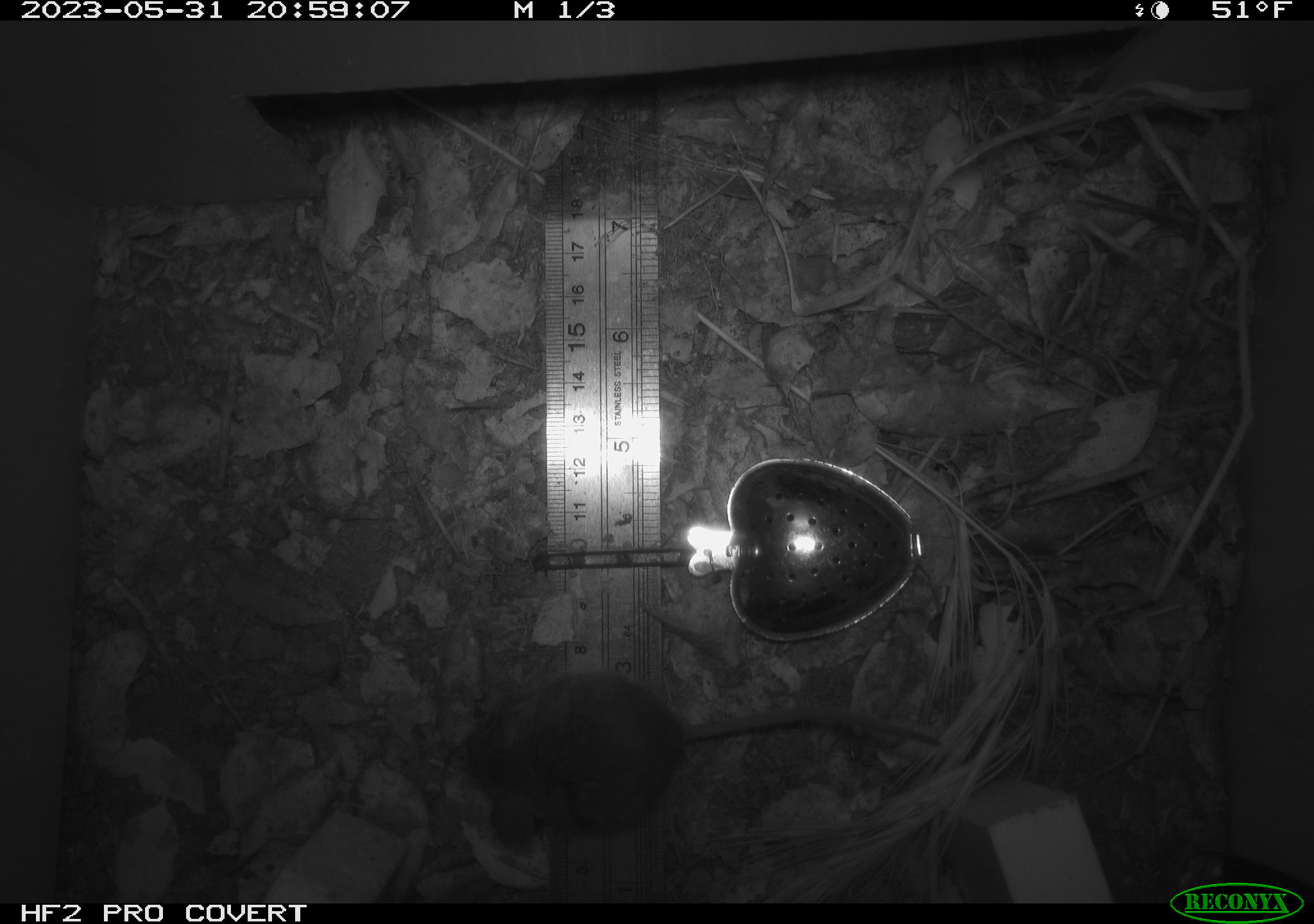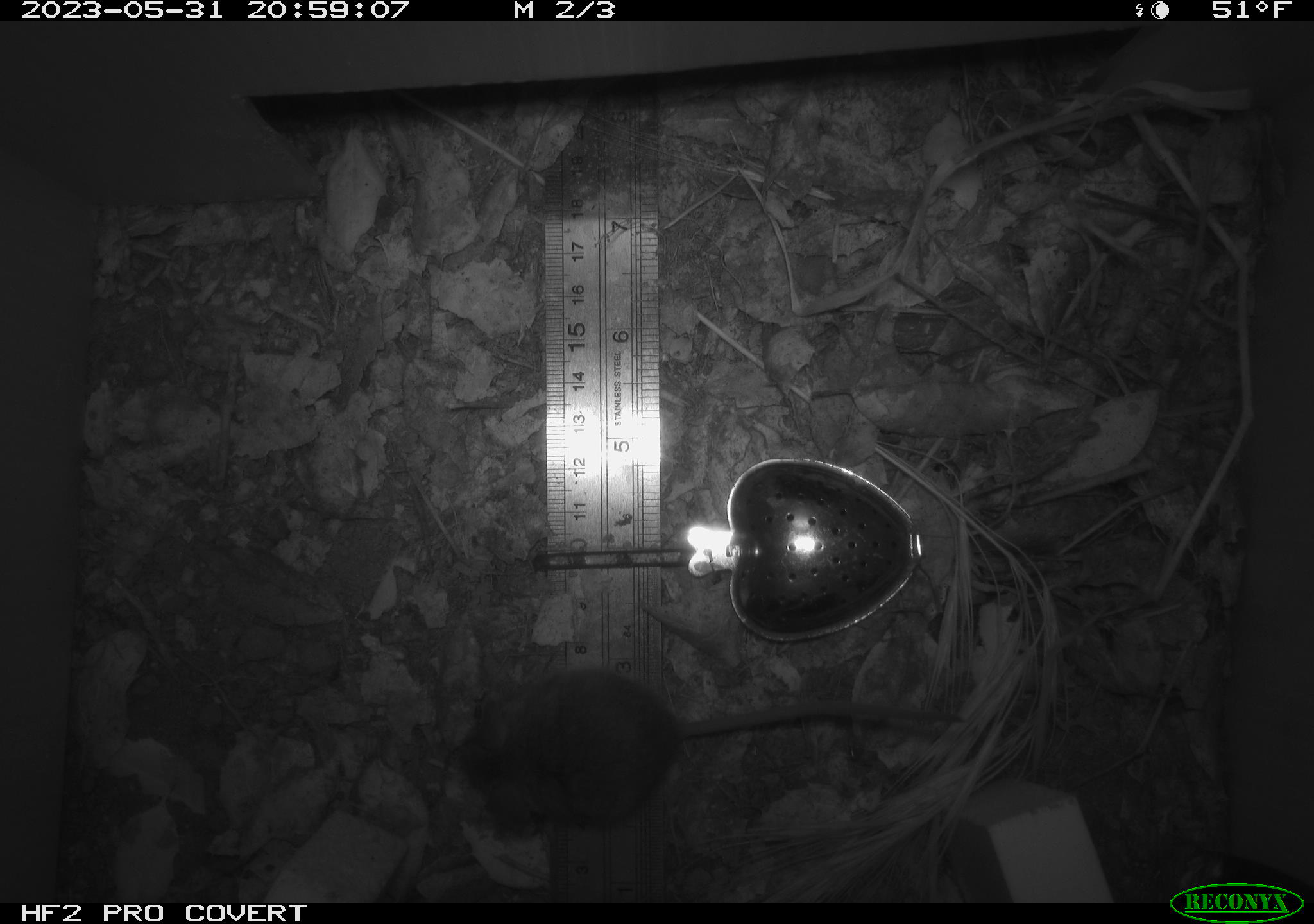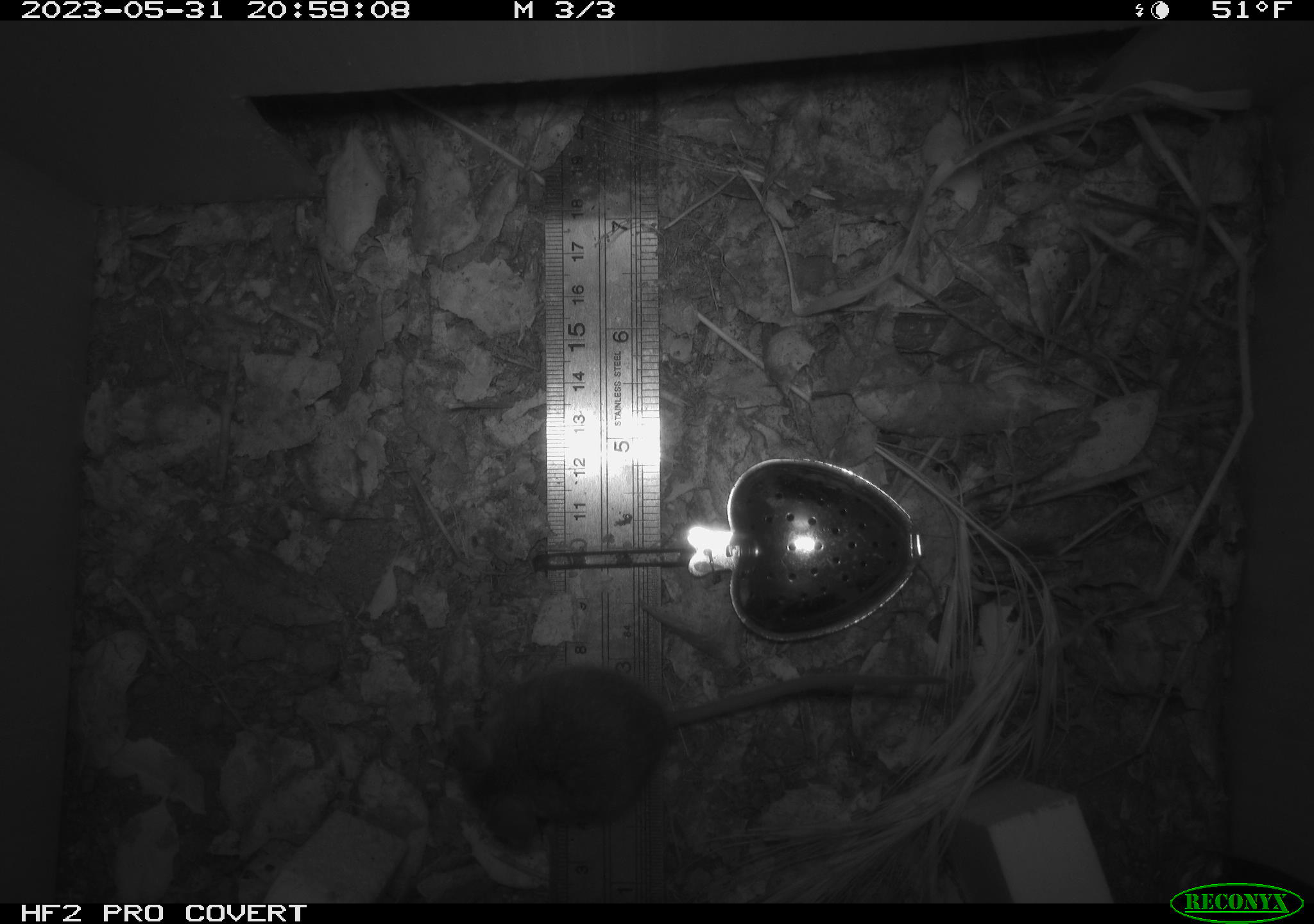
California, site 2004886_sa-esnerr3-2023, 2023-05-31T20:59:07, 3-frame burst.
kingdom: Animalia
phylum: Chordata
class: Mammalia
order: Rodentia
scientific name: Rodentia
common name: mouse species